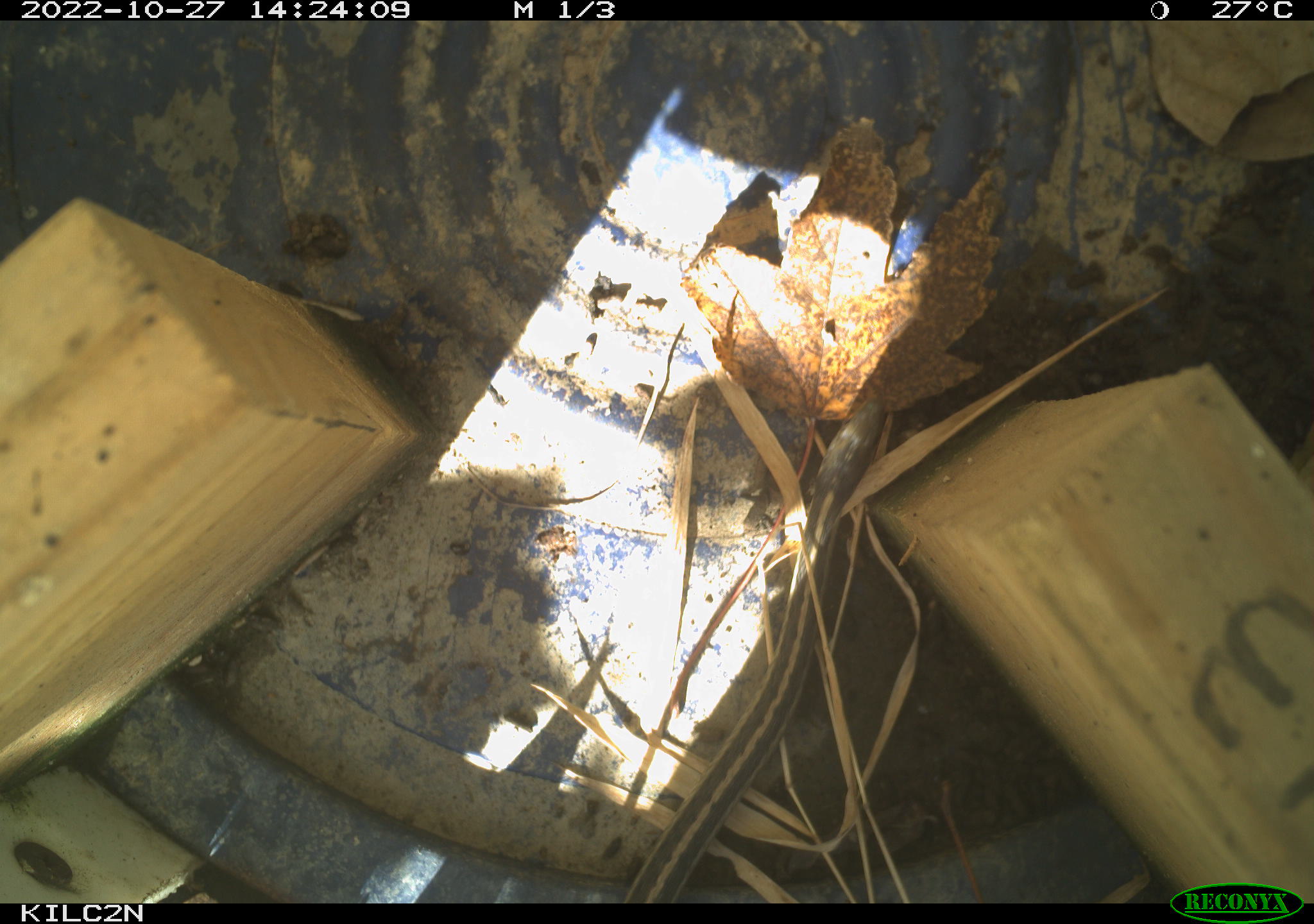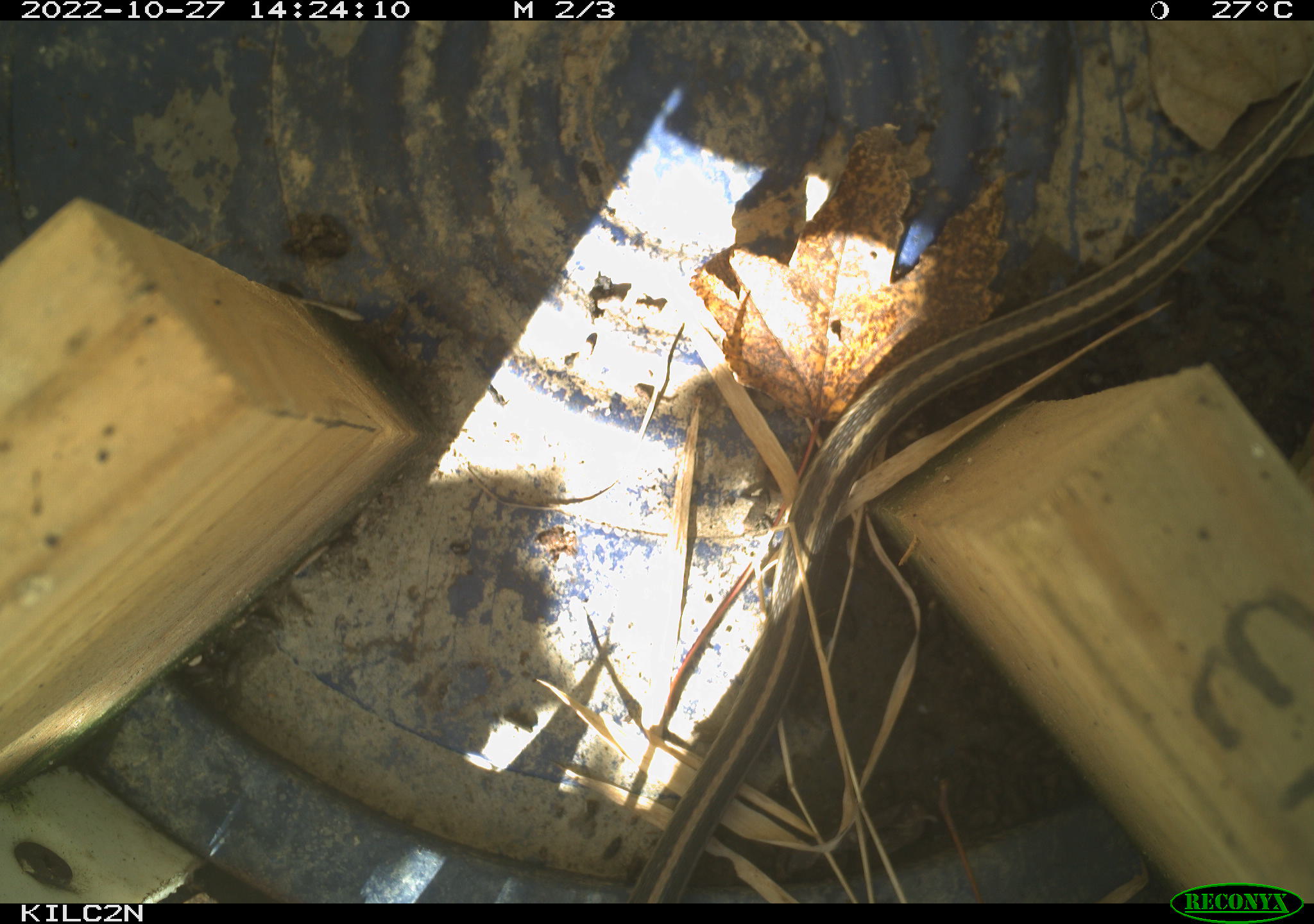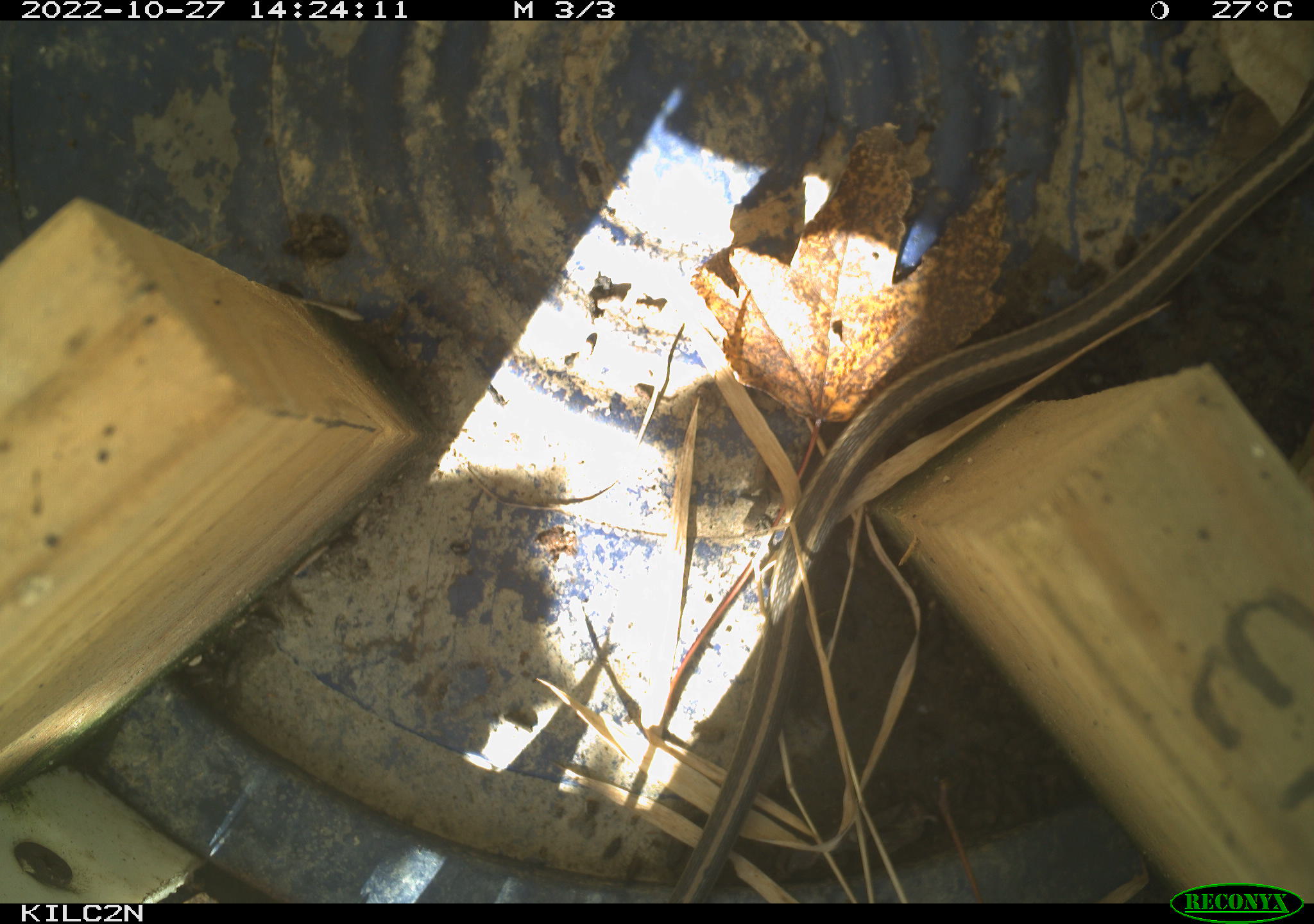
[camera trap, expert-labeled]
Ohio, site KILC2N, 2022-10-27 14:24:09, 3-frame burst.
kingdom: Animalia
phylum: Chordata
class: Reptilia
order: Squamata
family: Colubridae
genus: Thamnophis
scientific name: Thamnophis sirtalis sirtalis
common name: eastern gartersnake